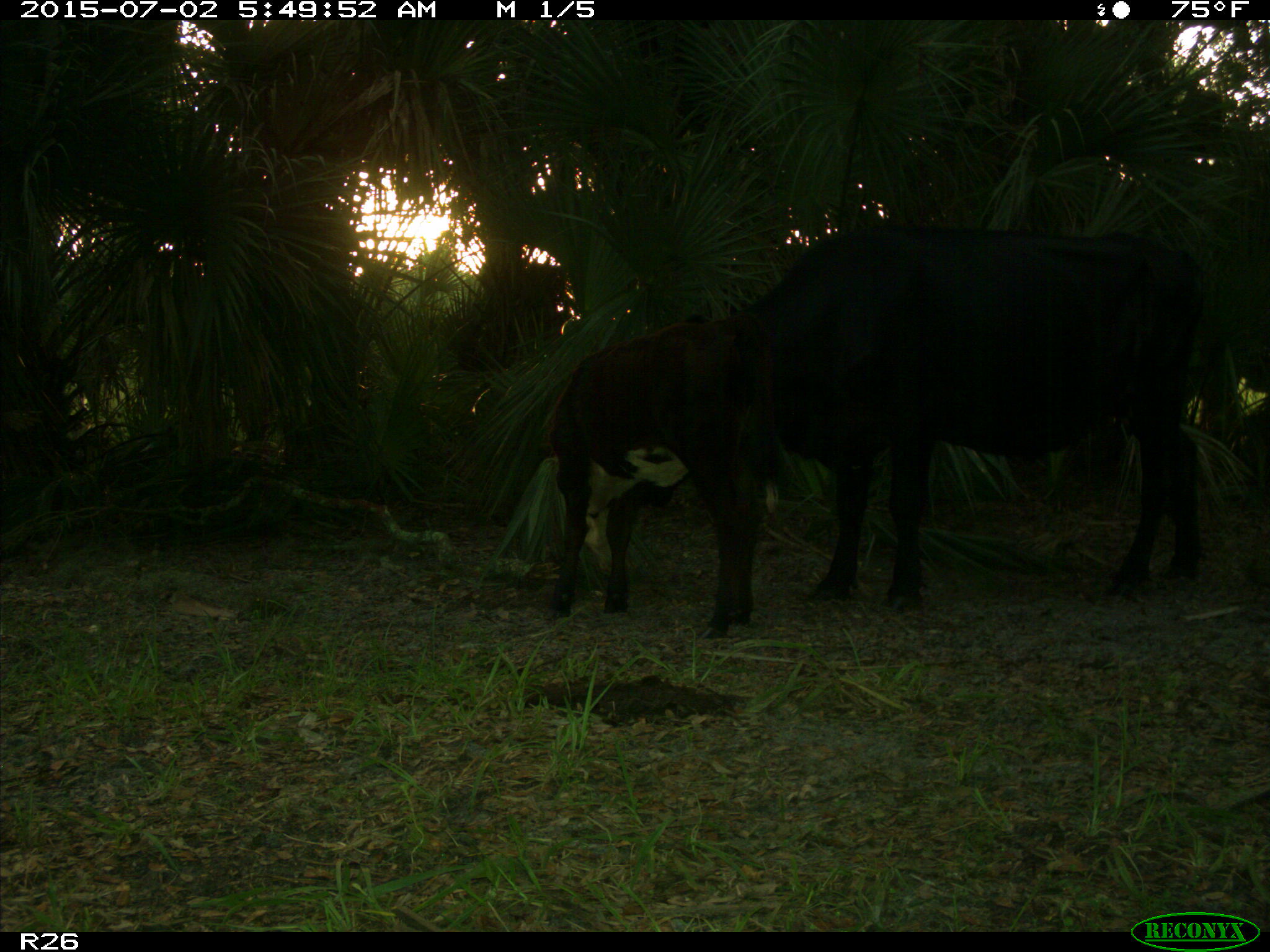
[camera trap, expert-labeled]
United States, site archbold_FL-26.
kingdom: Animalia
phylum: Chordata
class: Mammalia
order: Artiodactyla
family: Bovidae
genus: Bos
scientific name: Bos taurus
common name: domestic cow